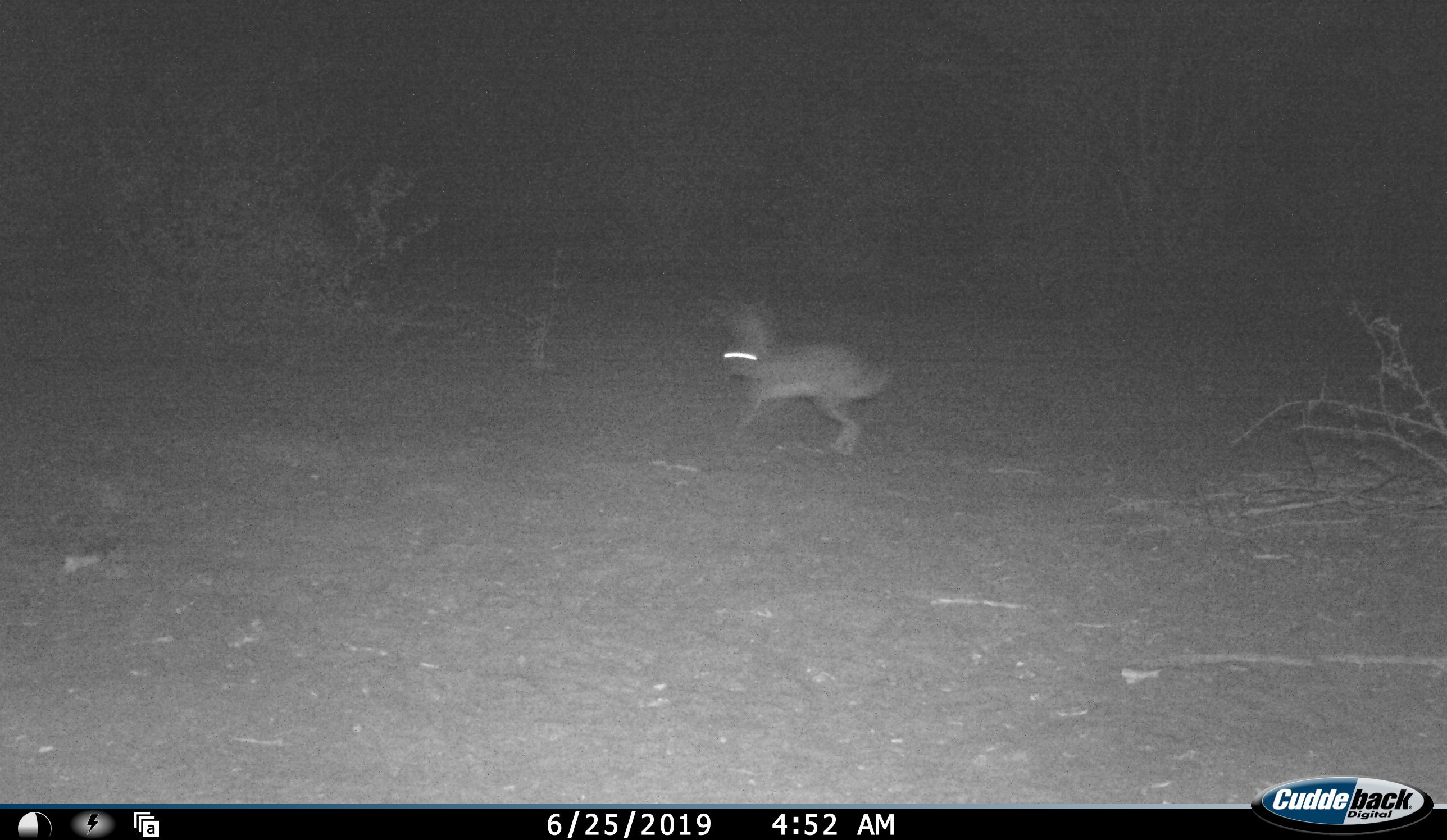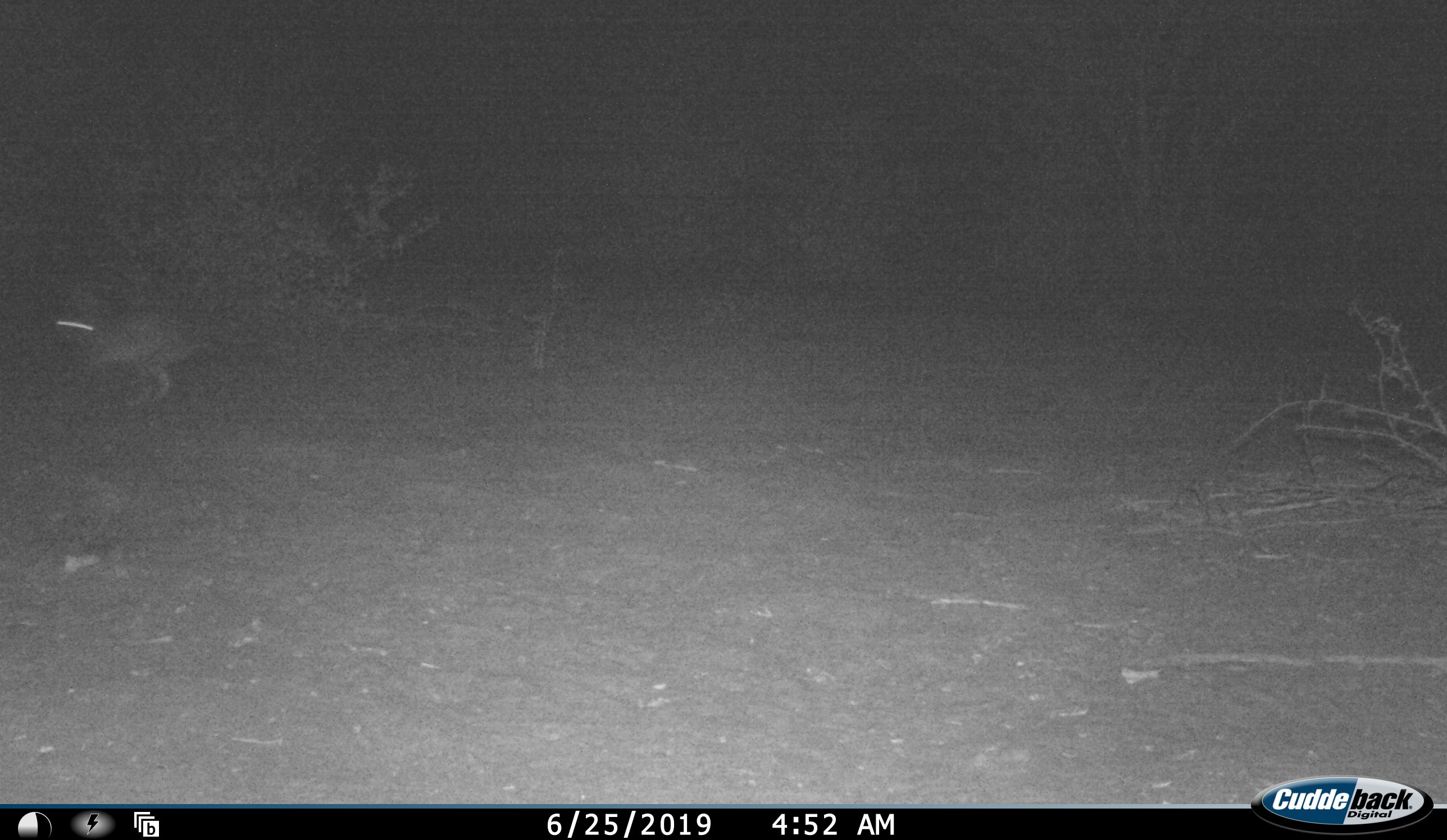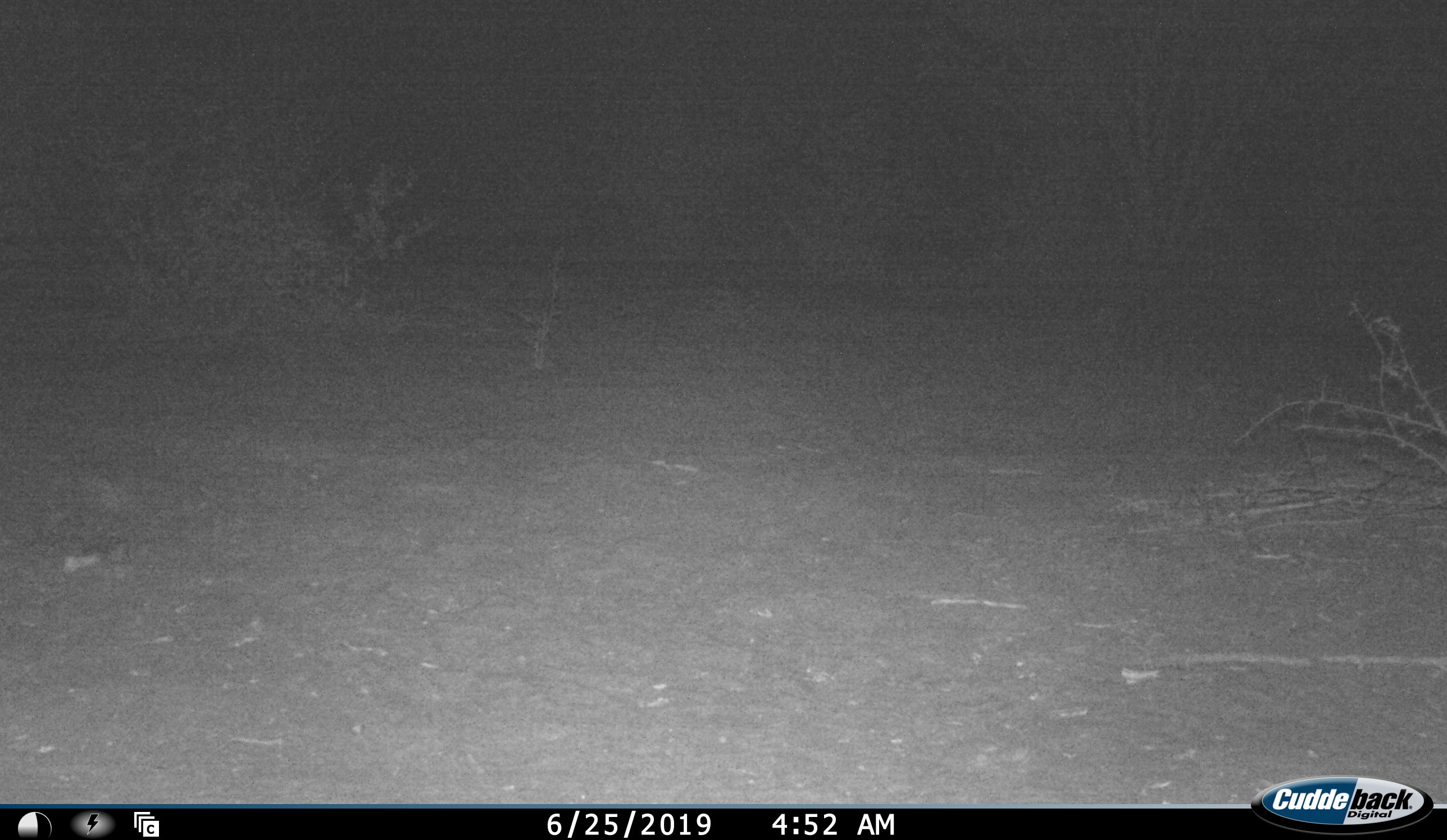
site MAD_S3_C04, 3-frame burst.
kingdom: Animalia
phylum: Chordata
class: Mammalia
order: Lagomorpha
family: Leporidae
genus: Lepus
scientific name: Lepus capensis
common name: cape hare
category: harecape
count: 1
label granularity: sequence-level